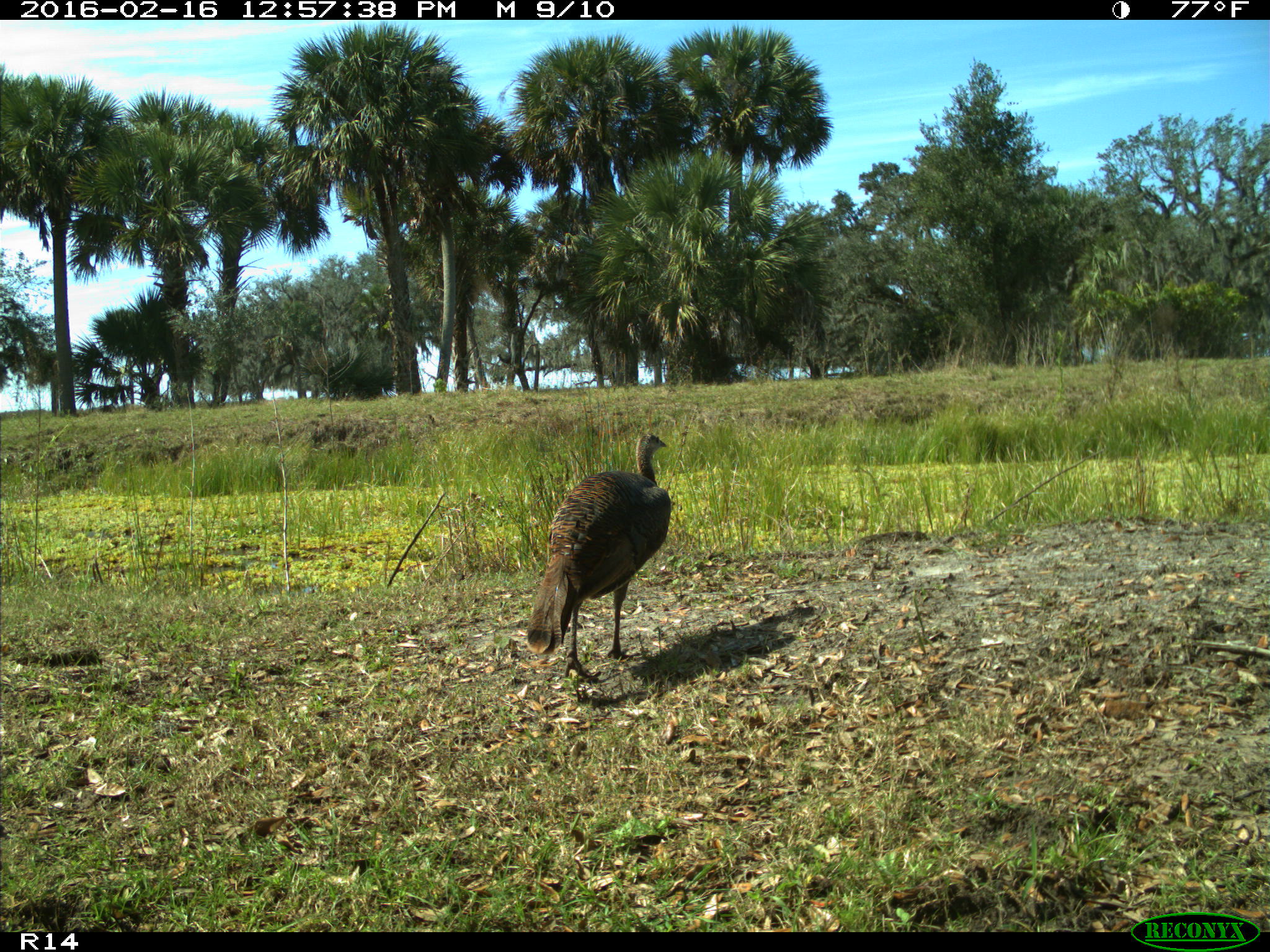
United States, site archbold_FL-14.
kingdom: Animalia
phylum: Chordata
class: Aves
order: Galliformes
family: Phasianidae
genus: Meleagris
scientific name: Meleagris gallopavo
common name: wild turkey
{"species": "Meleagris gallopavo (wild turkey)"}